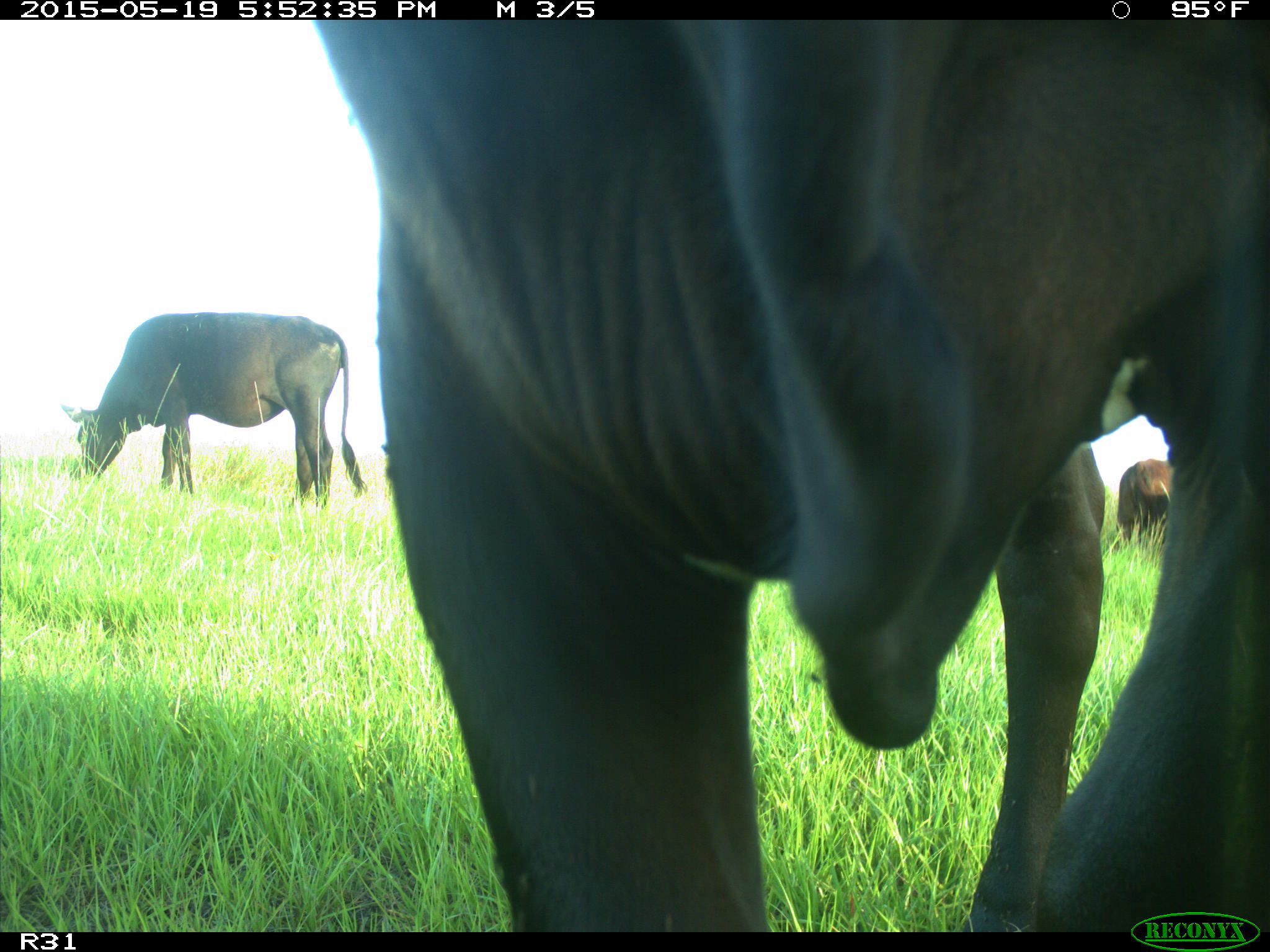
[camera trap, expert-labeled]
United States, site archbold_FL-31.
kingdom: Animalia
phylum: Chordata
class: Mammalia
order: Artiodactyla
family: Bovidae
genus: Bos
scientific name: Bos taurus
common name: domestic cow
Bos taurus (domestic cow).